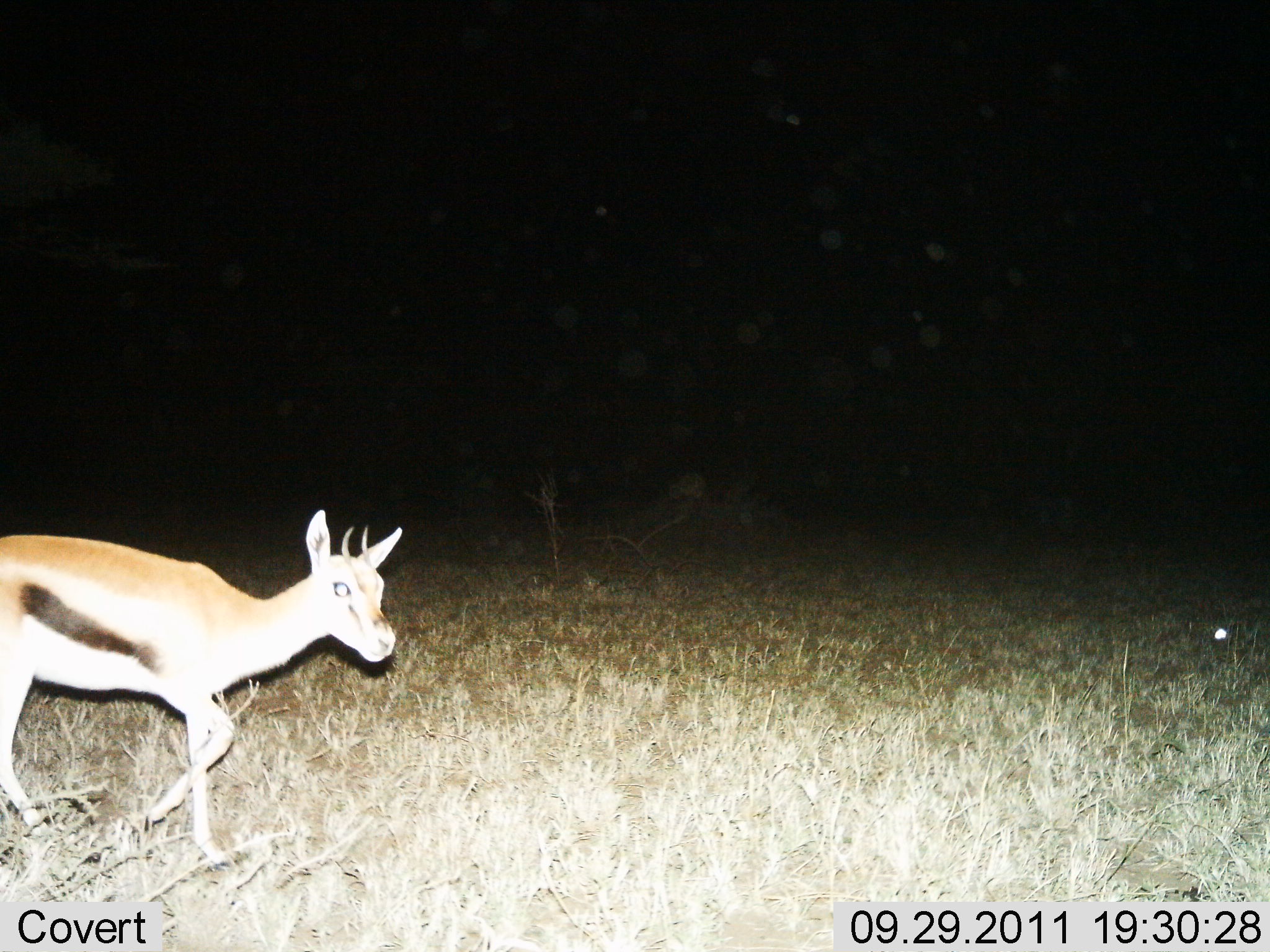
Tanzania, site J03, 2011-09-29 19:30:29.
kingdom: Animalia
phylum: Chordata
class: Mammalia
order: Artiodactyla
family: Bovidae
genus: Eudorcas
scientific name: Eudorcas thomsonii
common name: thomson's gazelle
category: gazellethomsons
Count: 1.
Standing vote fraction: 15%.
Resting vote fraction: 0%.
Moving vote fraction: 92%.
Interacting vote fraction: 0%.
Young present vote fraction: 8%.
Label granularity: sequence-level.